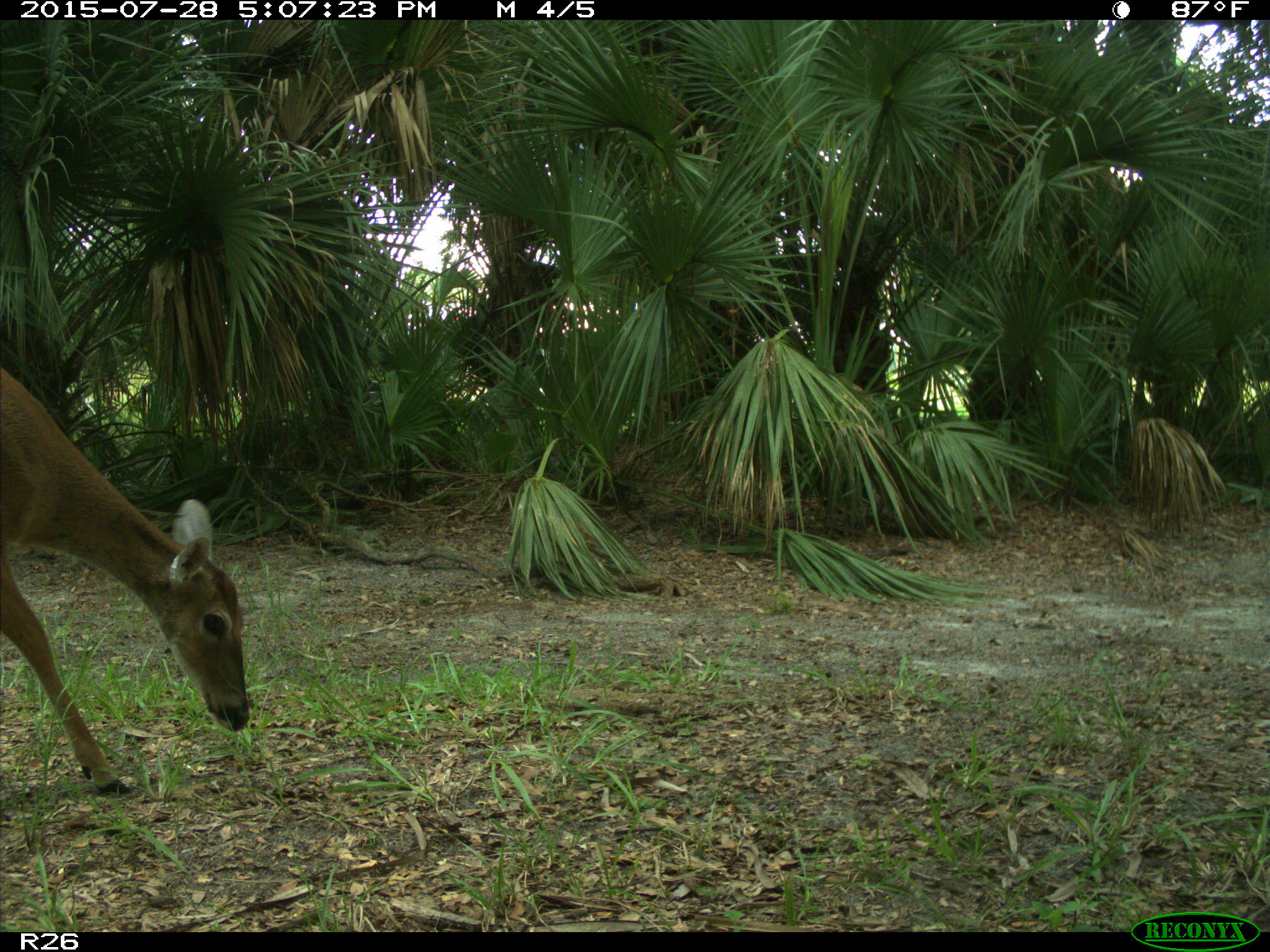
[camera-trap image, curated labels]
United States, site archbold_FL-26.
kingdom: Animalia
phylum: Chordata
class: Mammalia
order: Artiodactyla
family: Cervidae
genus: Odocoileus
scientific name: Odocoileus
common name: deer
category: unidentified deer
Unidentified deer (deer) (Odocoileus).